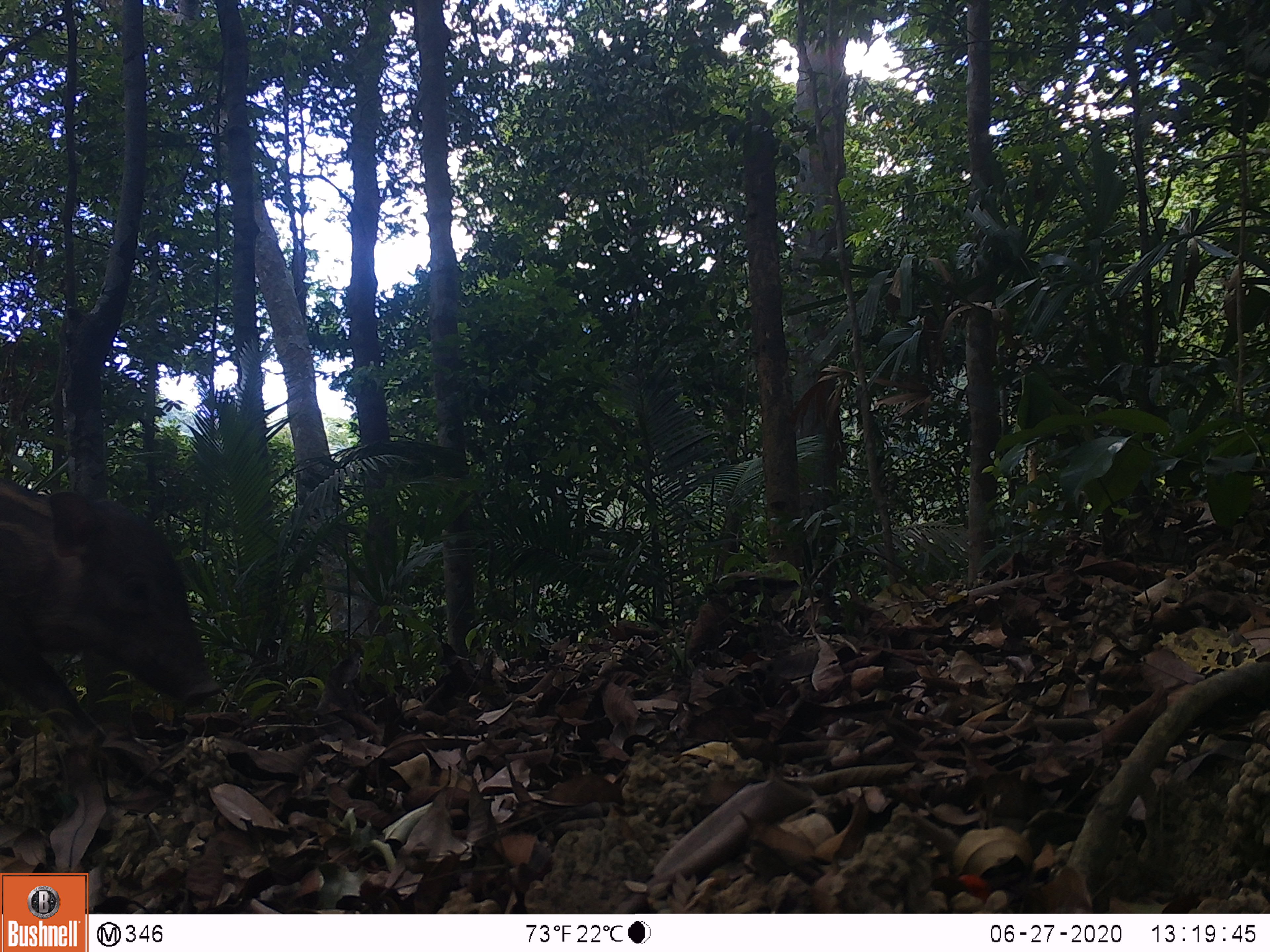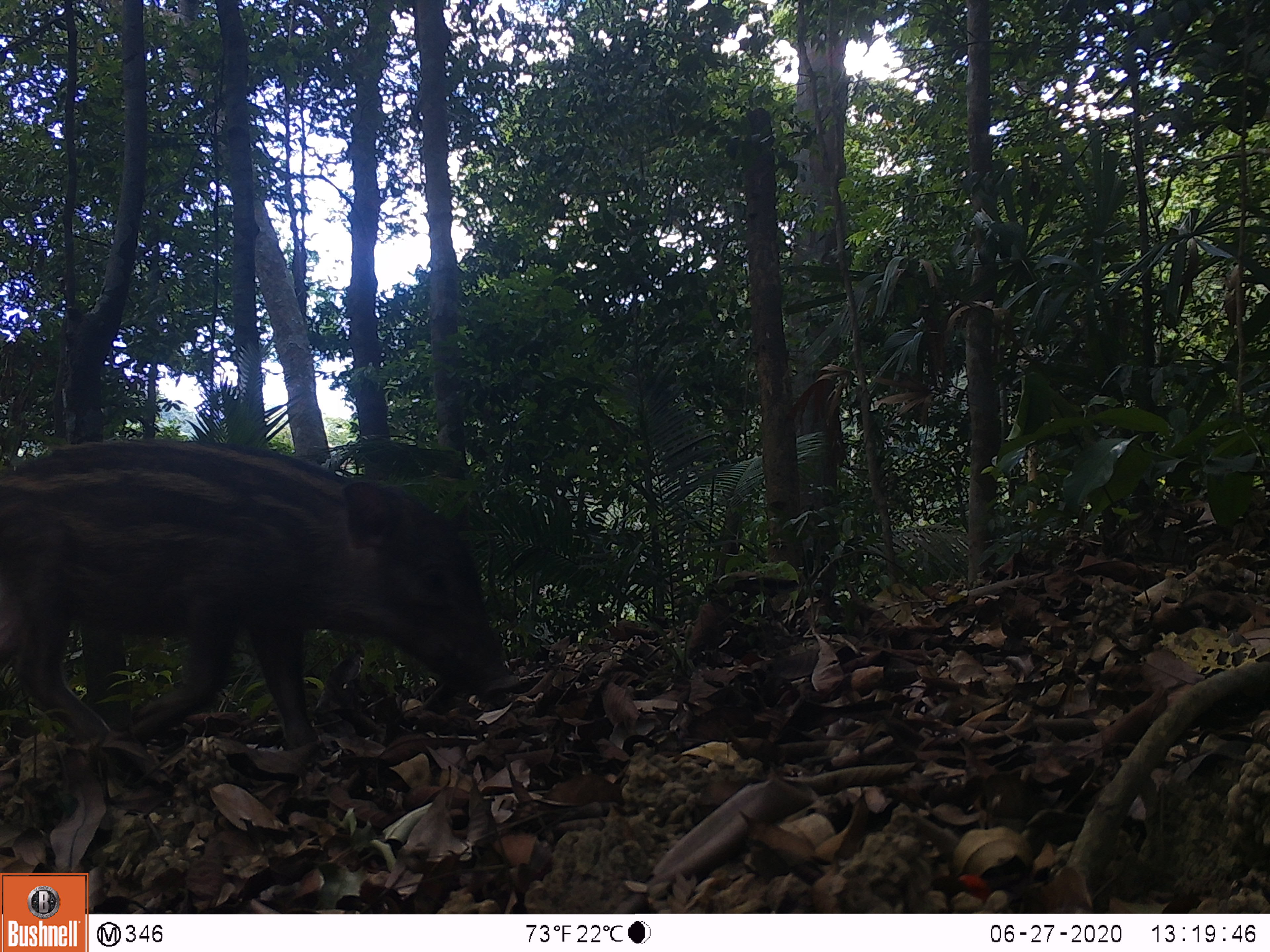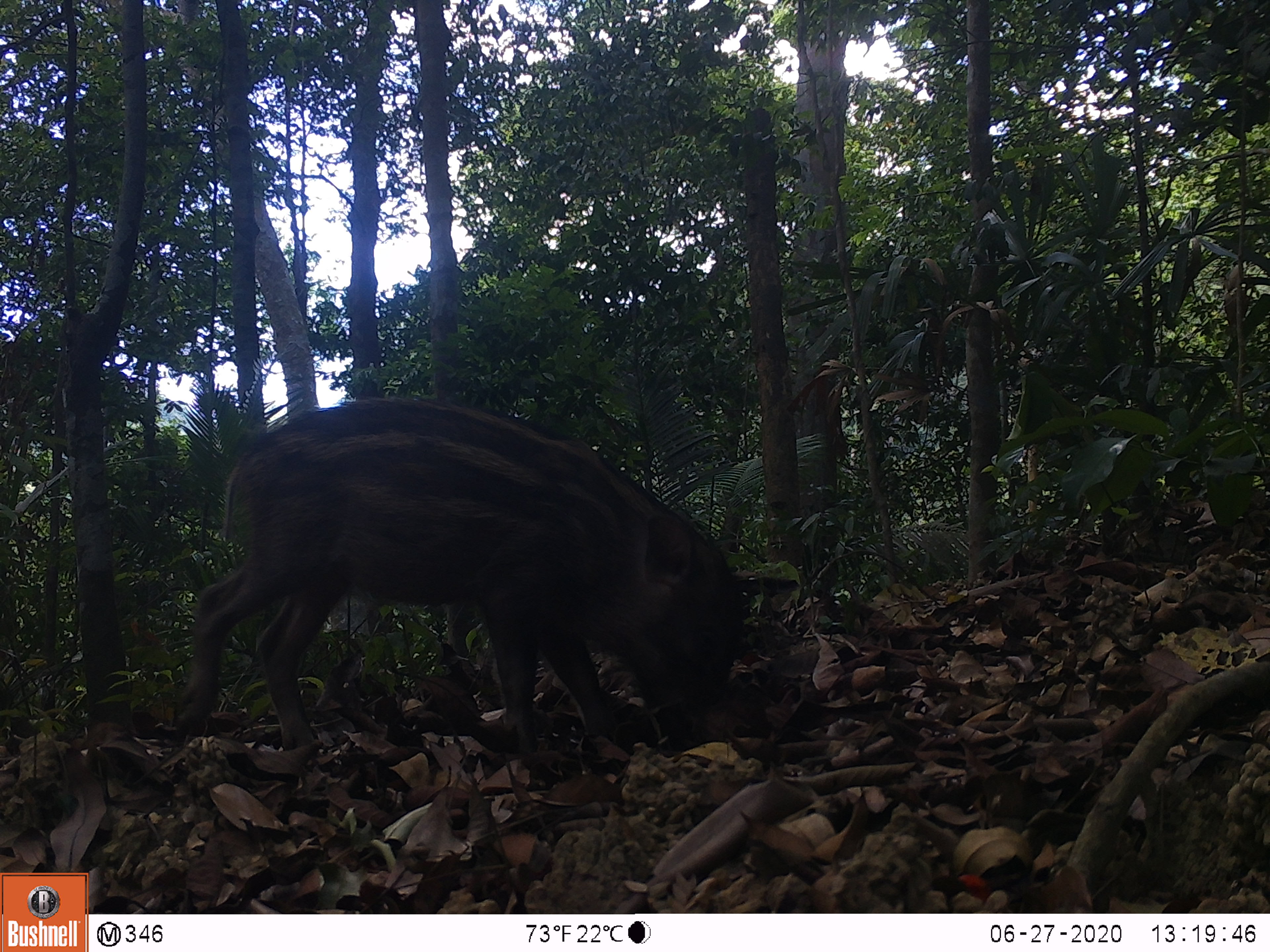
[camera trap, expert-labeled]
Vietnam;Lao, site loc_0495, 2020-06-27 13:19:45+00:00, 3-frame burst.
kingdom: Animalia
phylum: Chordata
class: Mammalia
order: Artiodactyla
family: Suidae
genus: Sus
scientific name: Sus scrofa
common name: eurasian wild pig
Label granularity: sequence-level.